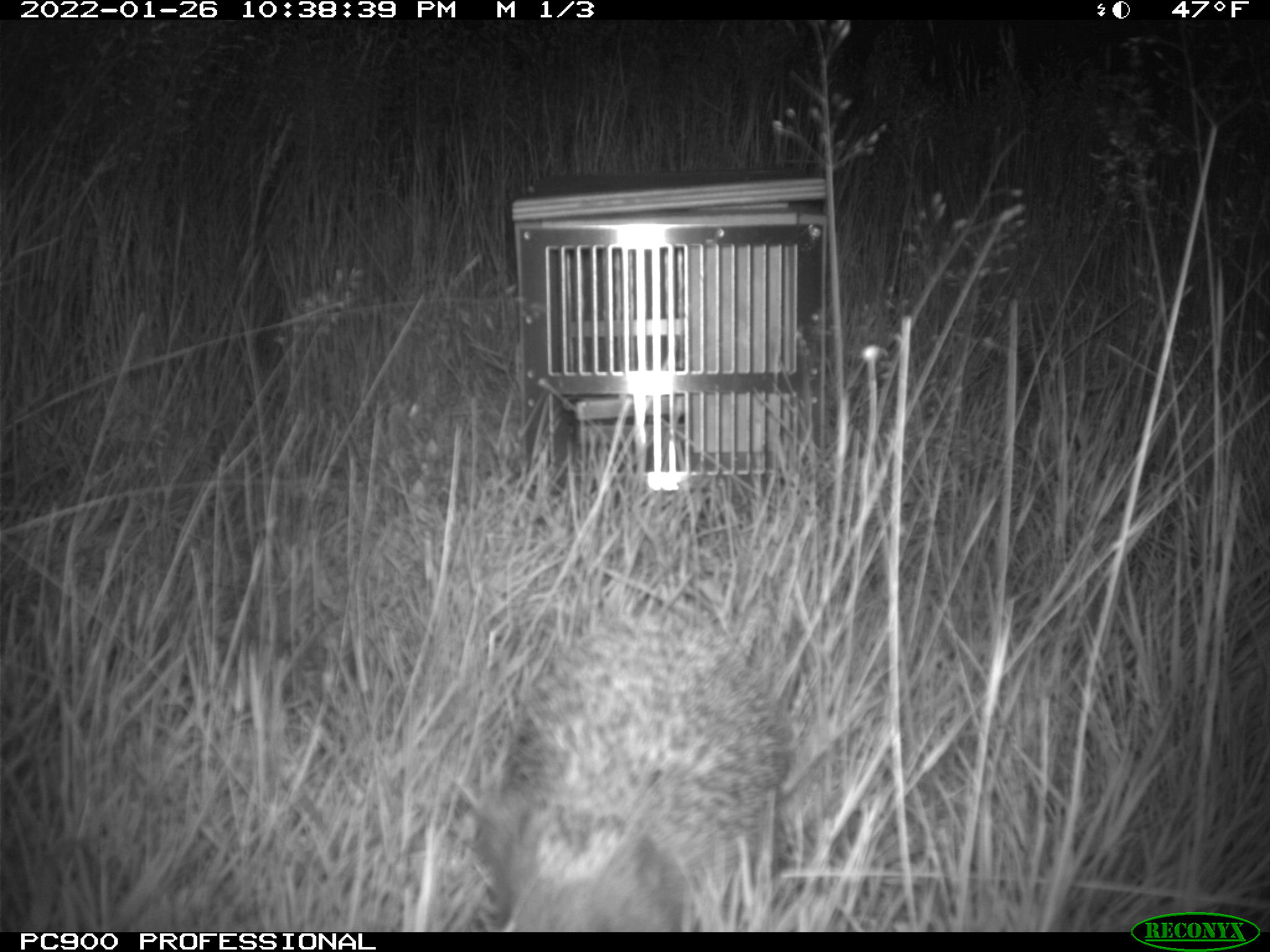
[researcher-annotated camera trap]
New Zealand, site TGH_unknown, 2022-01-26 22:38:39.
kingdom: Animalia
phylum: Chordata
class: Mammalia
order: Eulipotyphla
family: Erinaceidae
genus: Erinaceus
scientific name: Erinaceus europaeus europaeus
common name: european hedgehog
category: hedgehog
Hedgehog (european hedgehog) (Erinaceus europaeus europaeus).